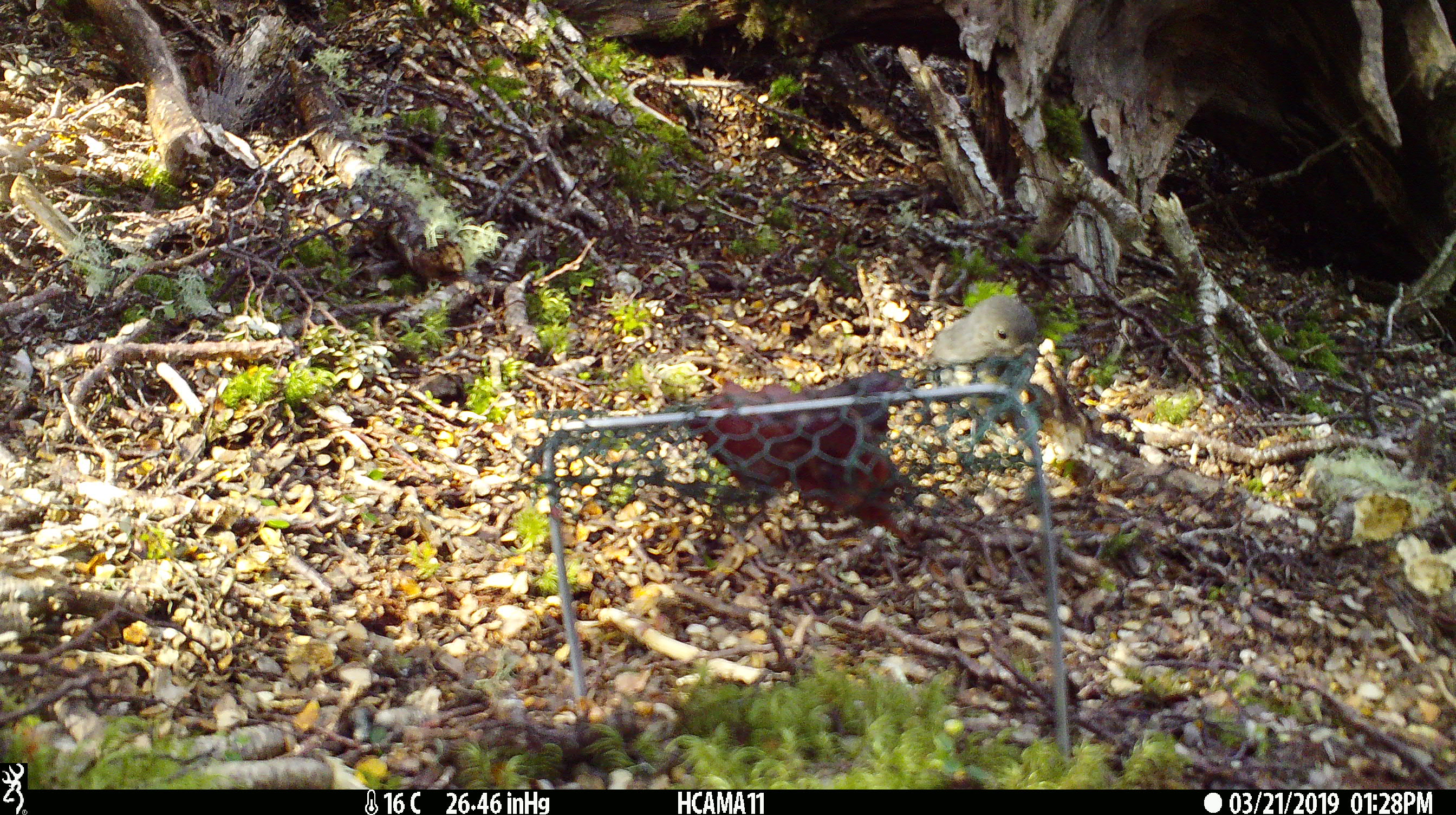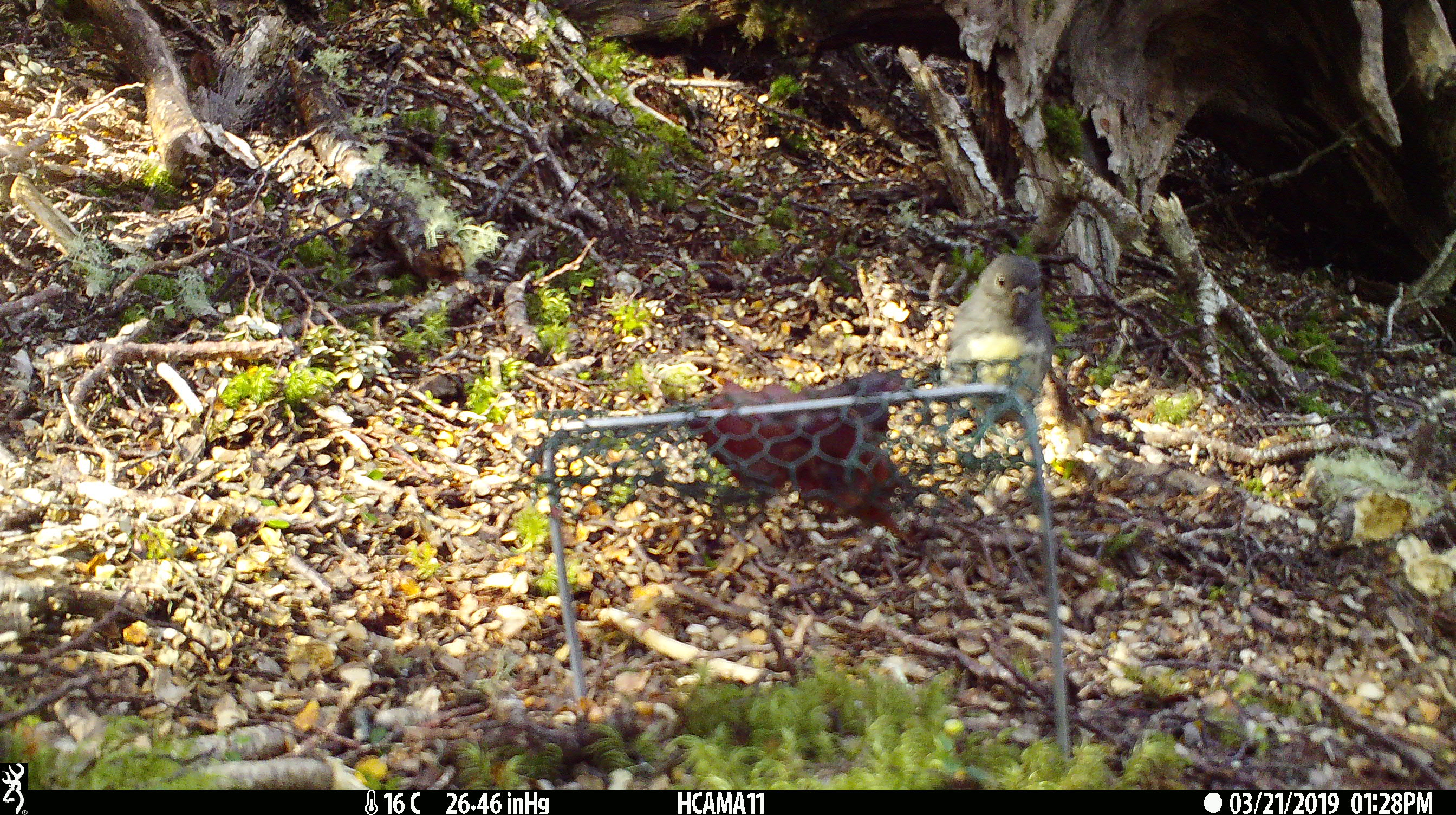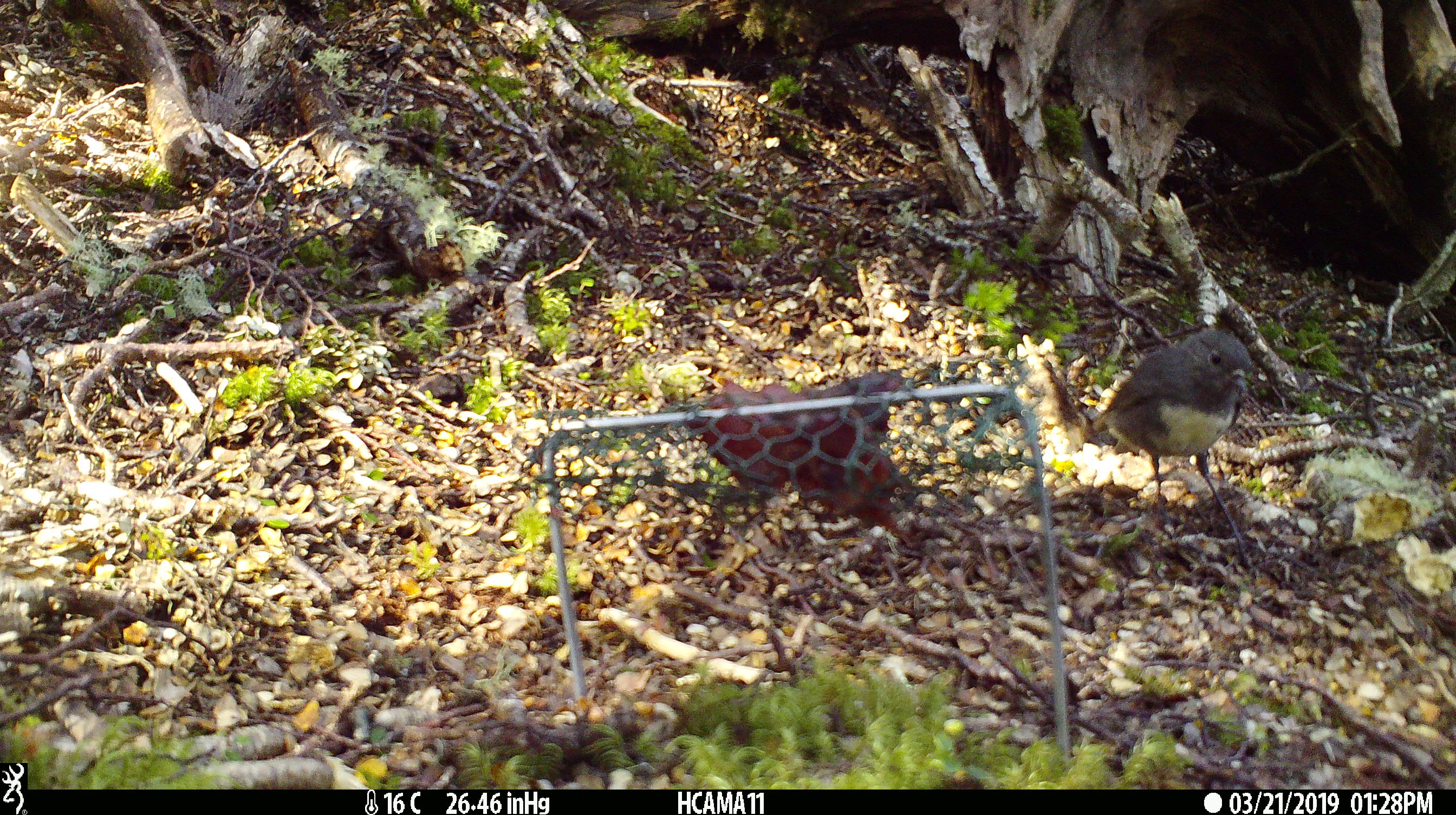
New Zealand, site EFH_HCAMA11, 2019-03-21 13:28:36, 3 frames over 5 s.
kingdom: Animalia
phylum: Chordata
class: Aves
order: Passeriformes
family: Petroicidae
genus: Petroica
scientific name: Petroica australis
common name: new zealand robin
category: robin